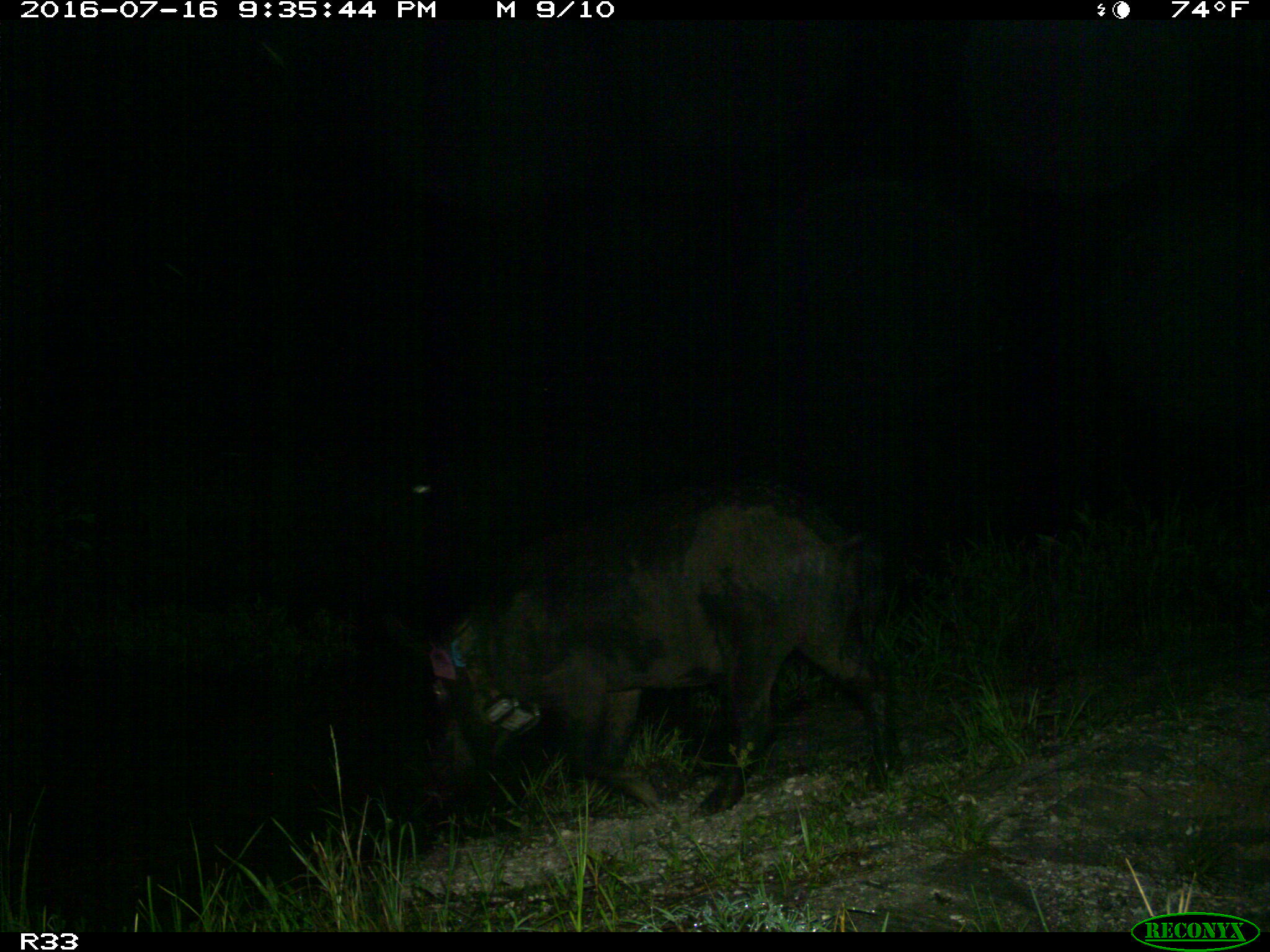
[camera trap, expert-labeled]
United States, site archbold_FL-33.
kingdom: Animalia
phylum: Chordata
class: Mammalia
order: Artiodactyla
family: Suidae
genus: Sus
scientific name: Sus scrofa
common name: wild boar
Sus scrofa (wild boar).